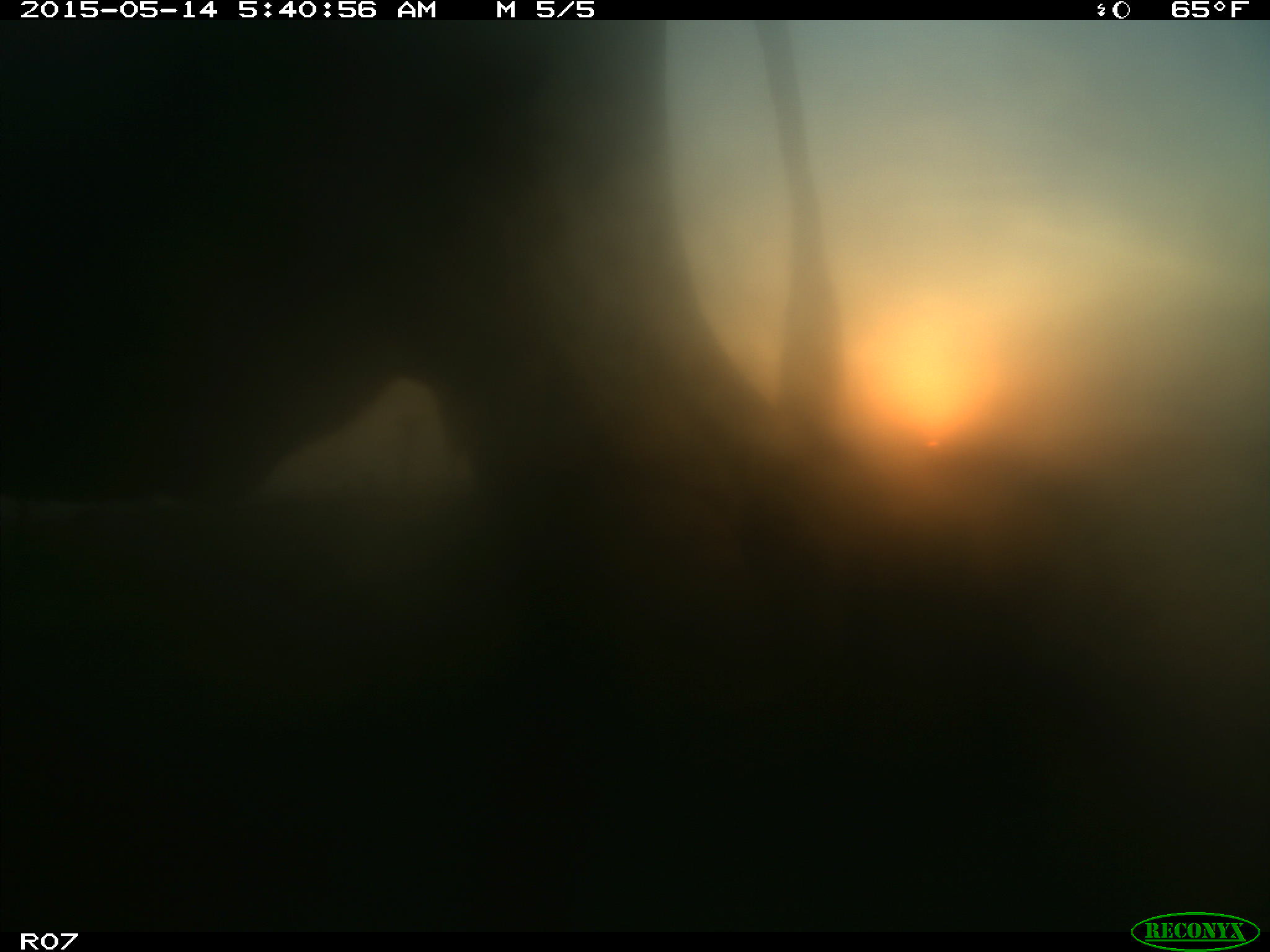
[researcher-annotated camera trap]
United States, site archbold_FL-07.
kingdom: Animalia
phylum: Chordata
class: Mammalia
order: Artiodactyla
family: Bovidae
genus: Bos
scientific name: Bos taurus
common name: domestic cow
Bos taurus (domestic cow).